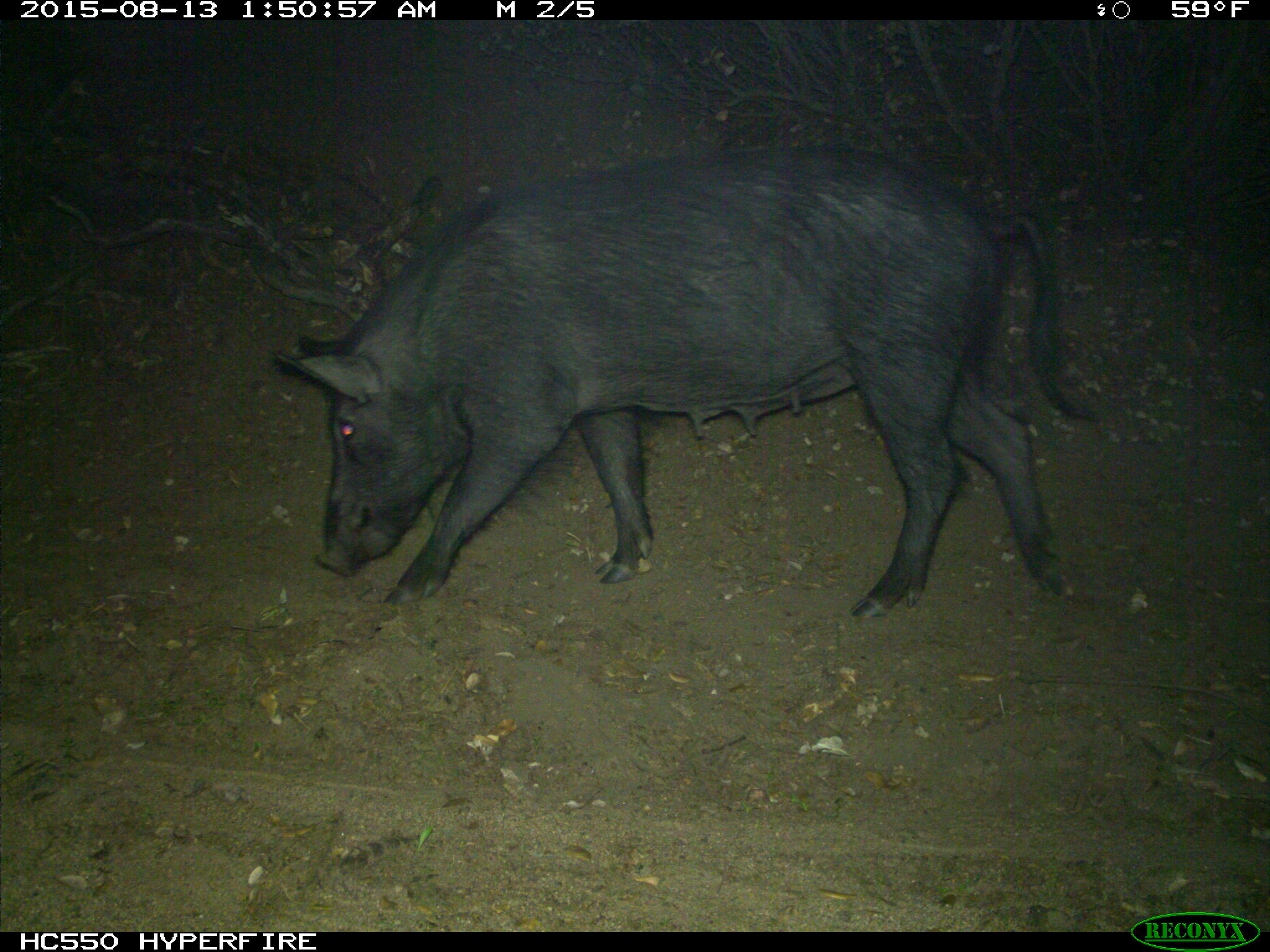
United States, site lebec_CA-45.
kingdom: Animalia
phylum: Chordata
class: Mammalia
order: Artiodactyla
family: Suidae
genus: Sus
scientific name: Sus scrofa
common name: wild boar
Sus scrofa (wild boar).